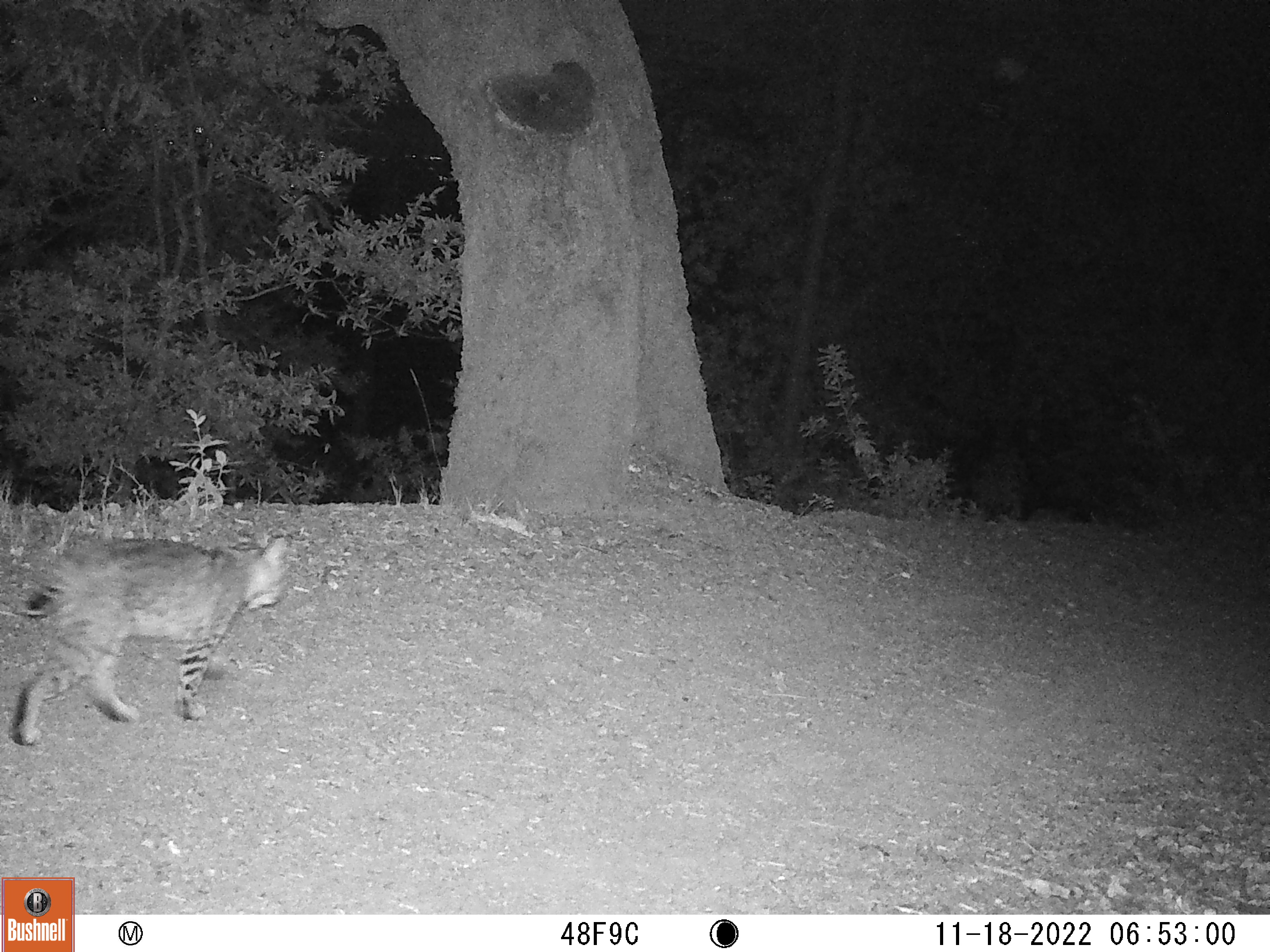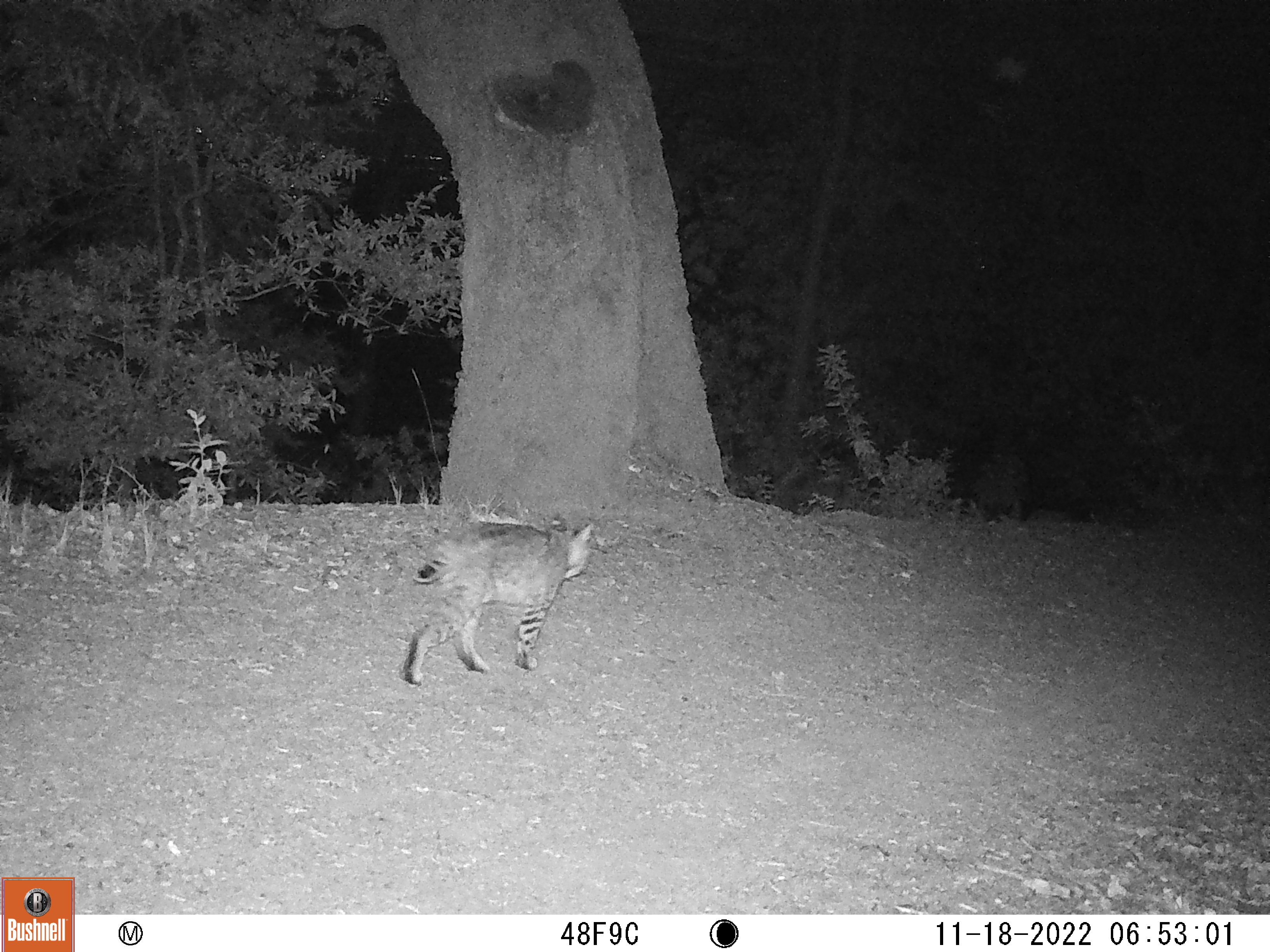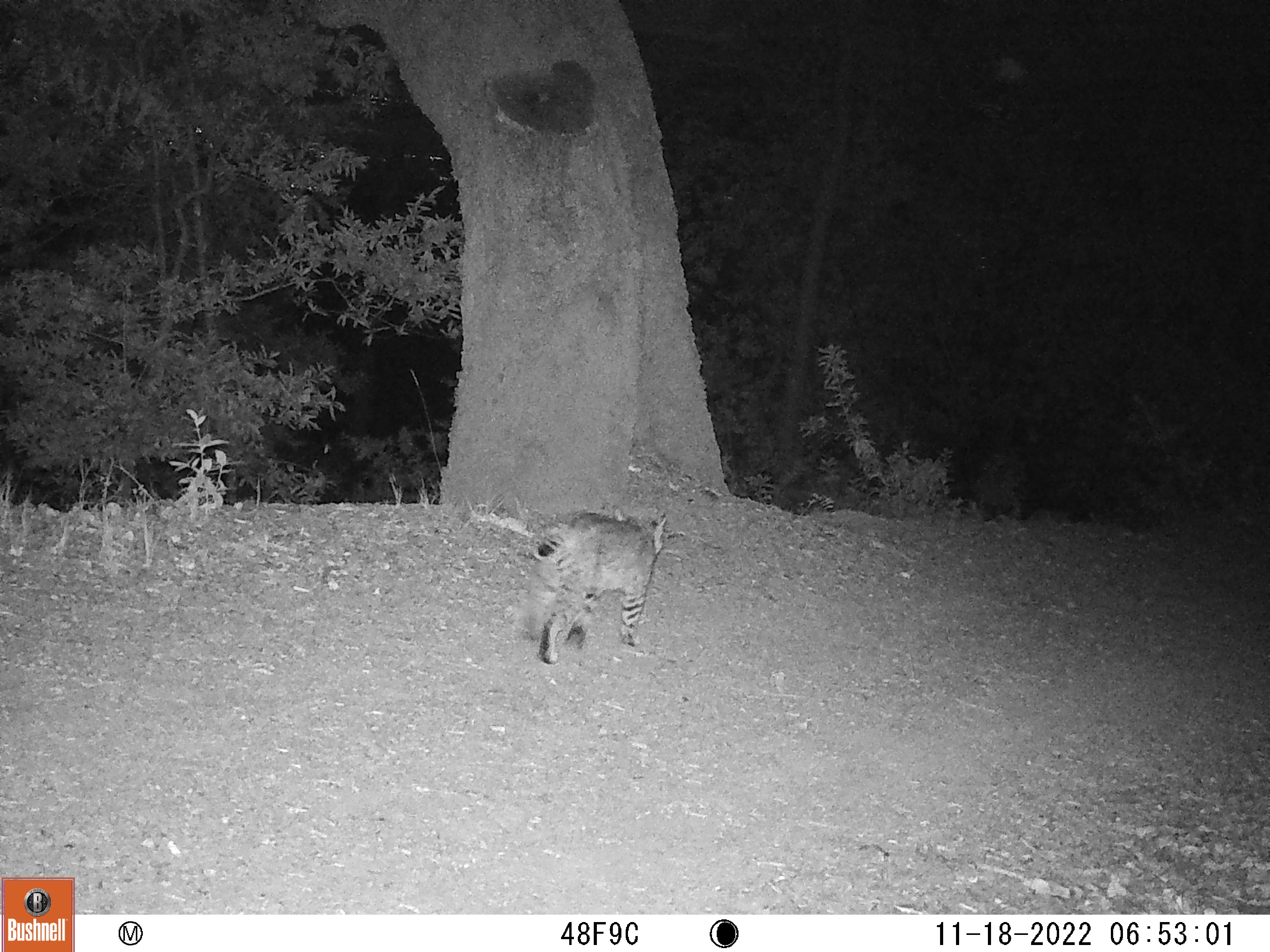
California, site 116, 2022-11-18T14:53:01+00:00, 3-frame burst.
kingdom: Animalia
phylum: Chordata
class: Mammalia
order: Carnivora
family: Felidae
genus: Lynx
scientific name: Lynx rufus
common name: bobcat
Bobcat (Lynx rufus).